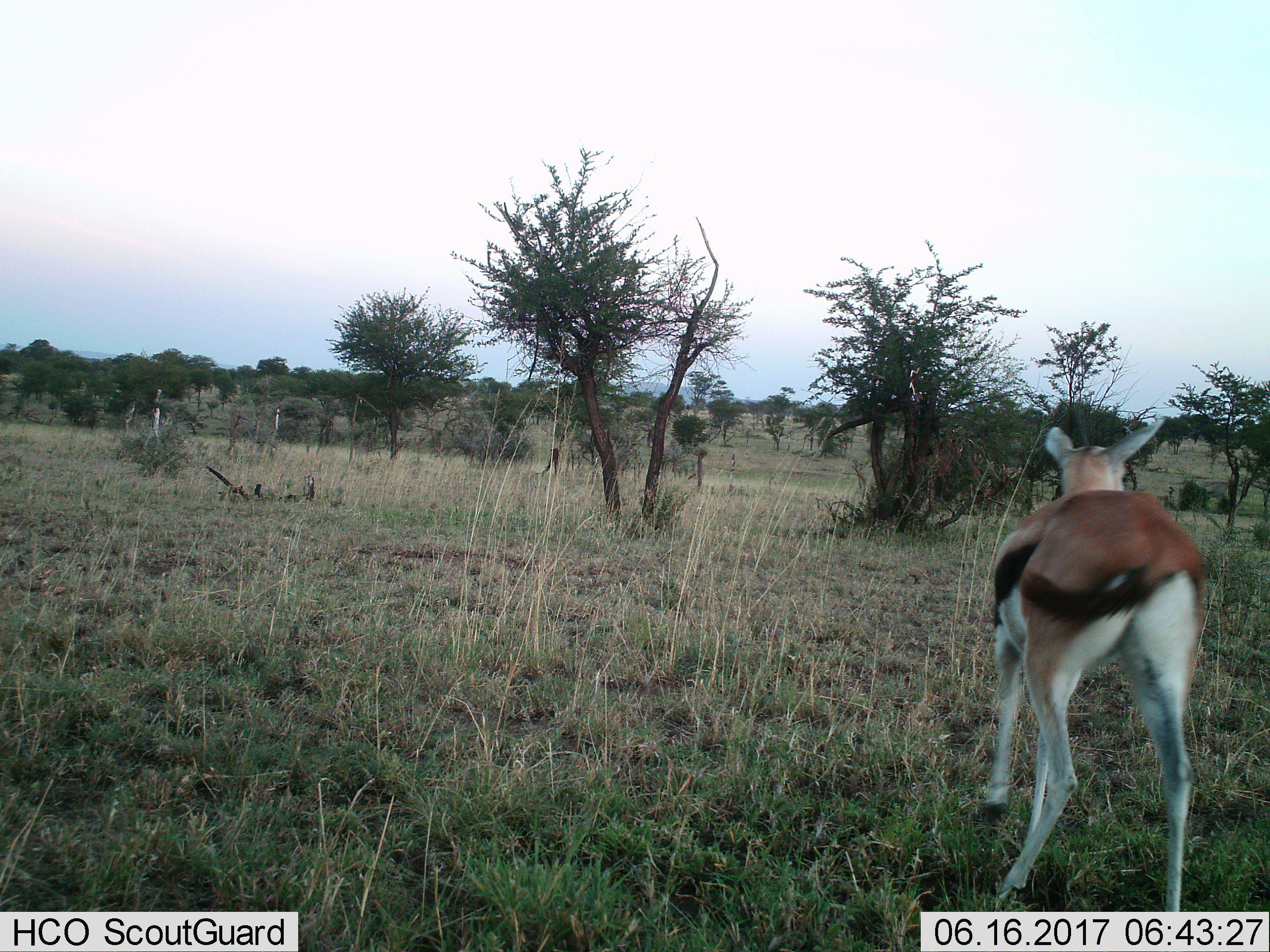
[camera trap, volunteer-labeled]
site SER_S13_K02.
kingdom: Animalia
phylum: Chordata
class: Mammalia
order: Artiodactyla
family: Bovidae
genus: Eudorcas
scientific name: Eudorcas thomsonii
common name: thomson's gazelle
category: gazellethomsons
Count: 1.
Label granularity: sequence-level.